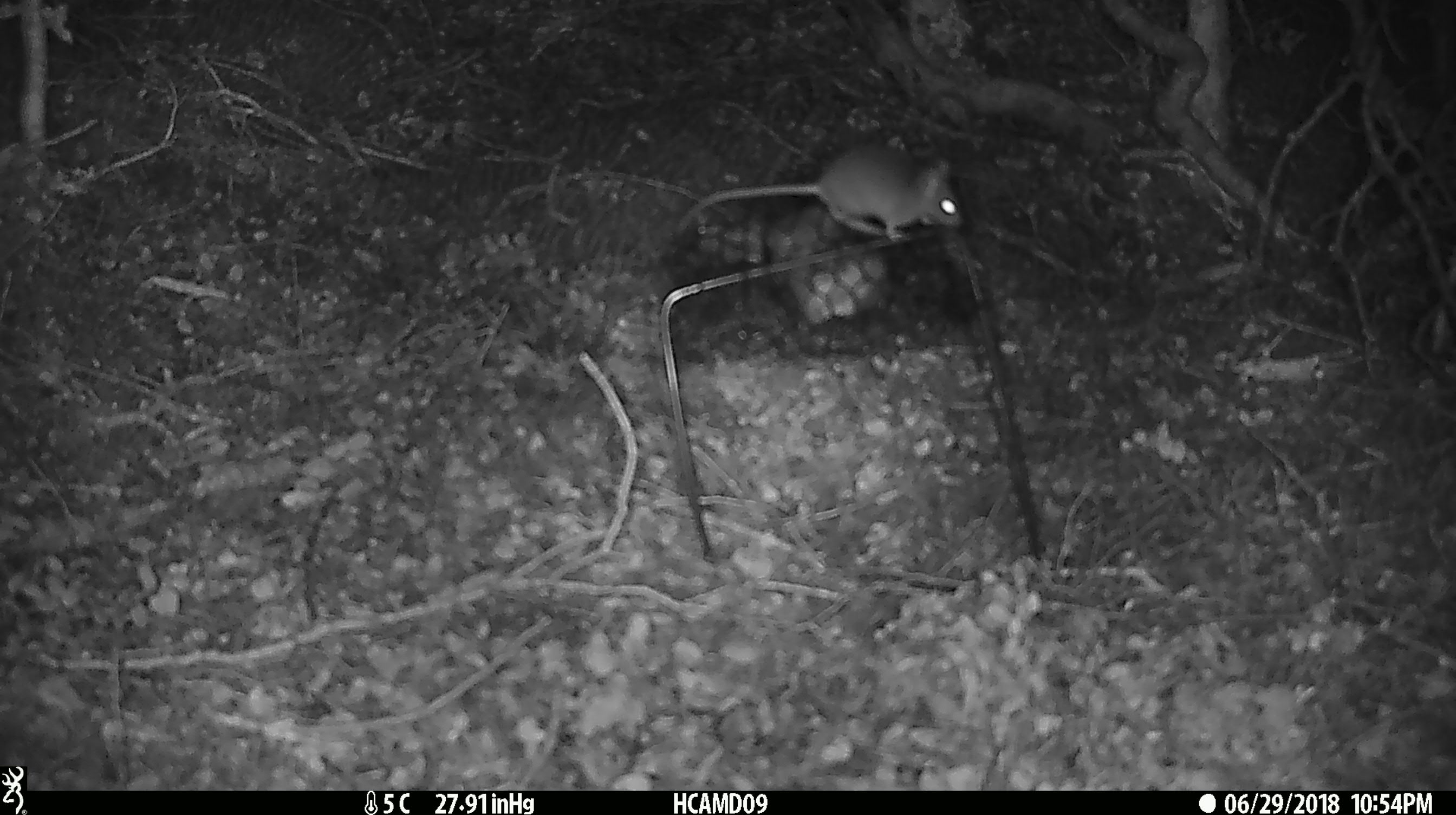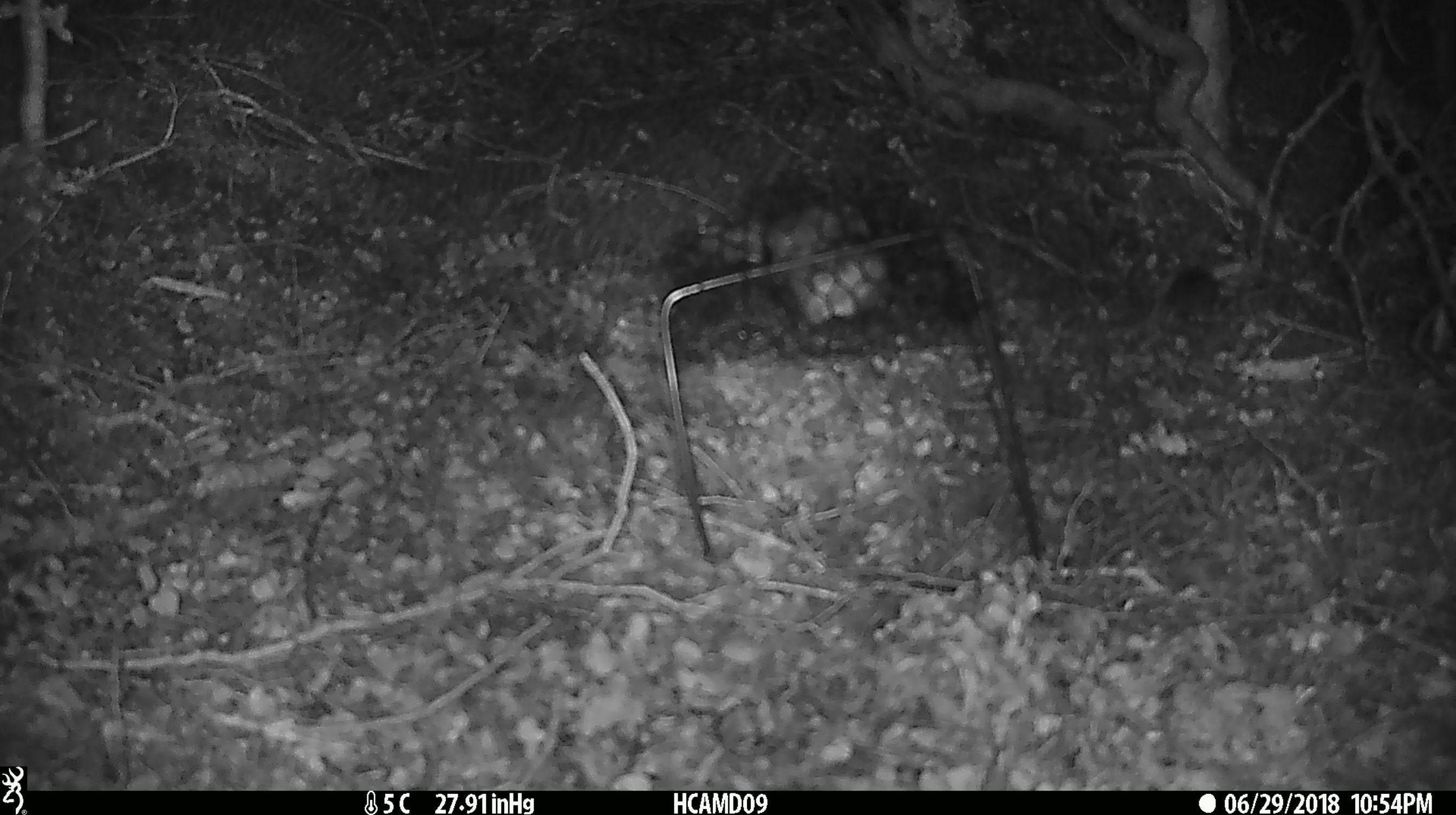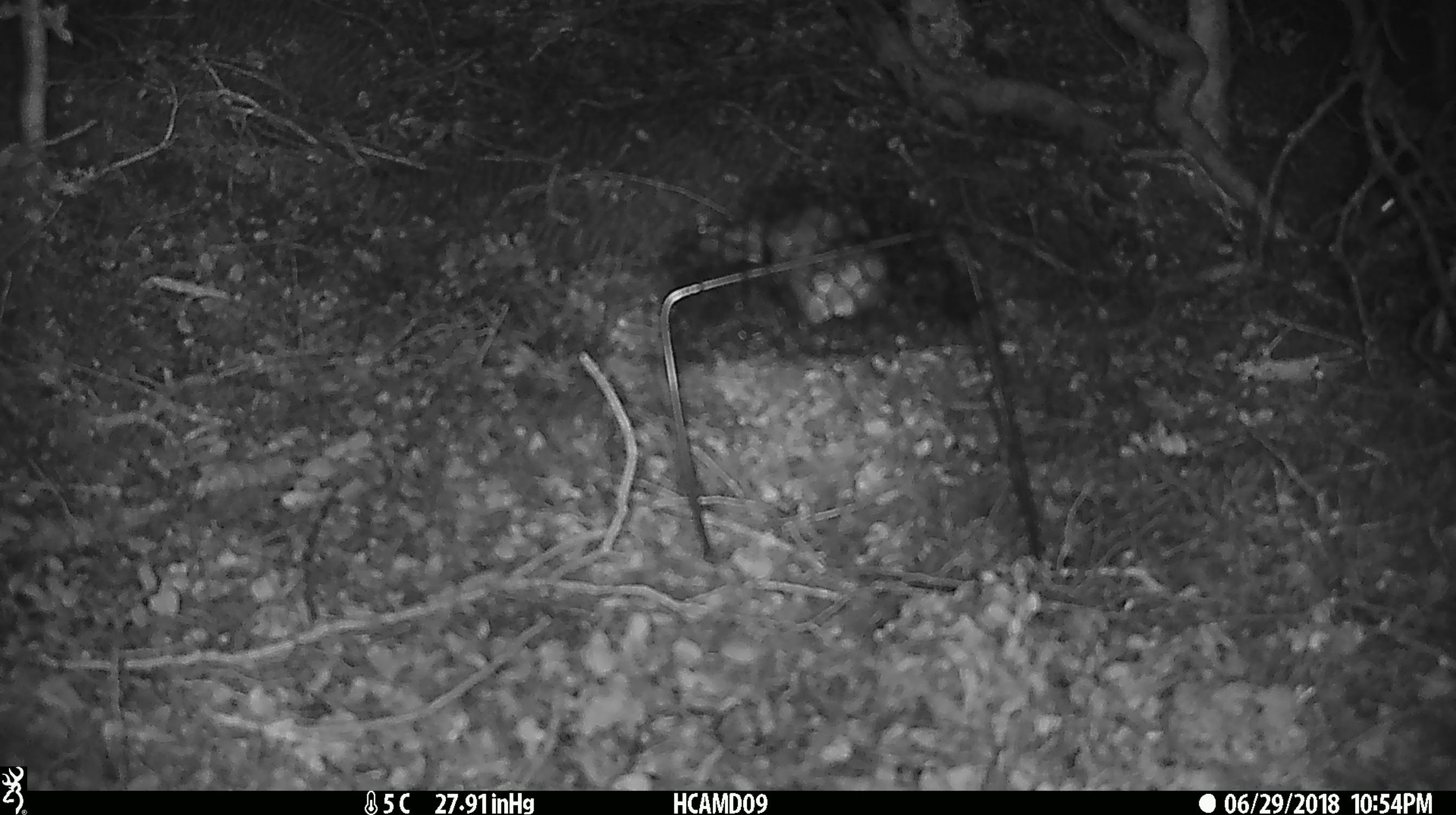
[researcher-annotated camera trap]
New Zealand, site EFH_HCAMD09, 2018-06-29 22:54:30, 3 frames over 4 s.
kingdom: Animalia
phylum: Chordata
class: Mammalia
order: Rodentia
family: Muridae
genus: Mus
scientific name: Mus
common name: mouse